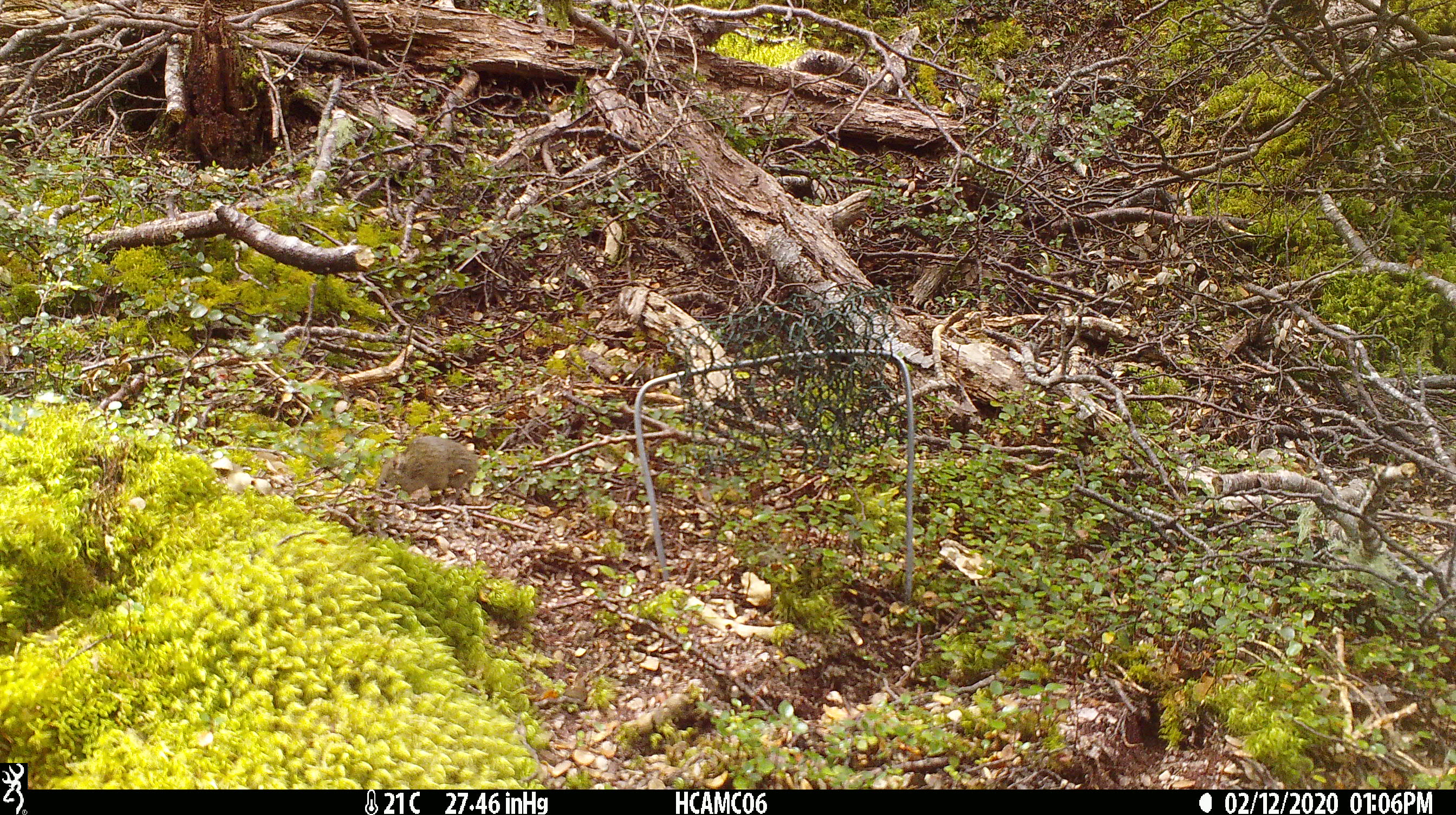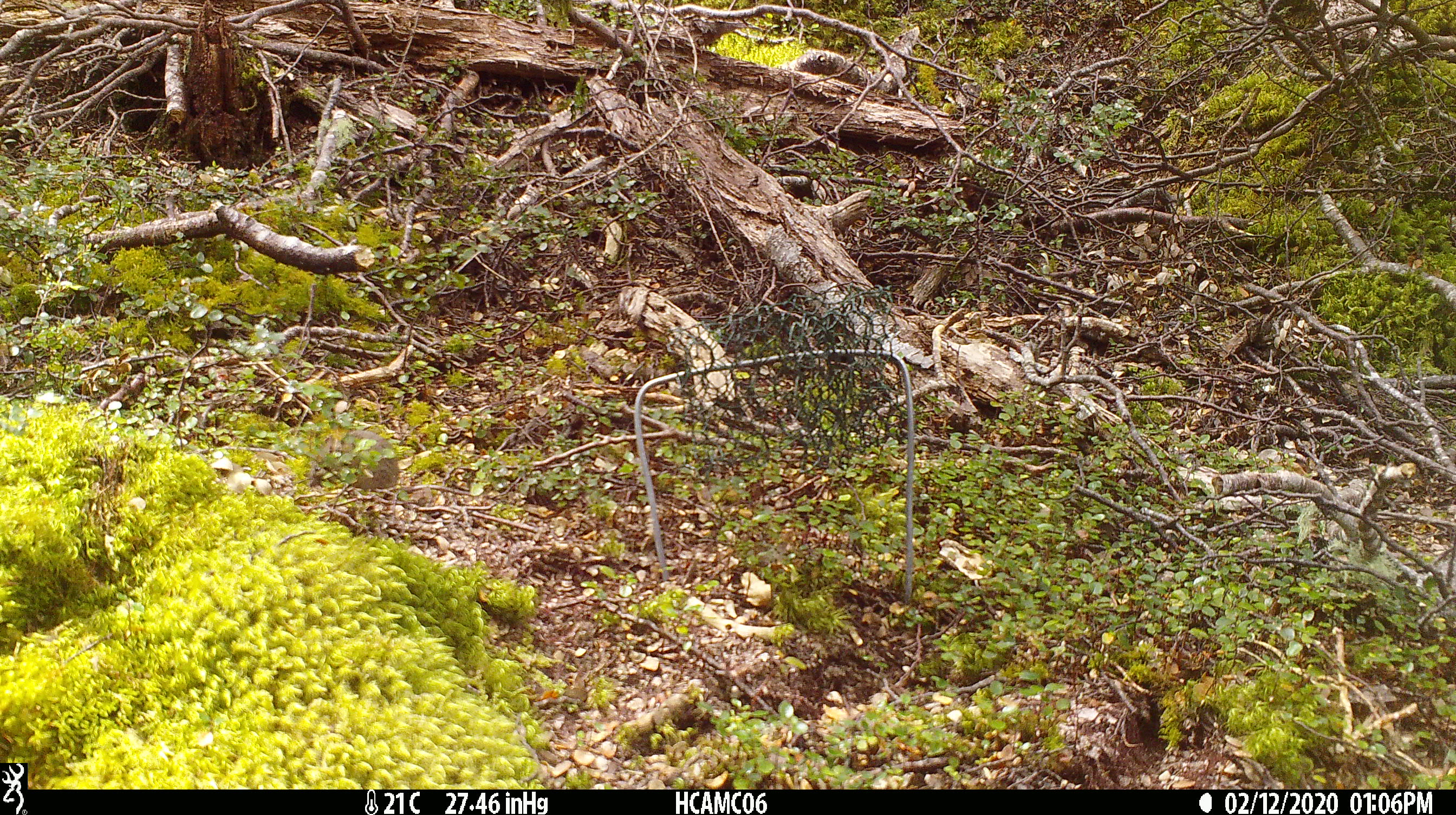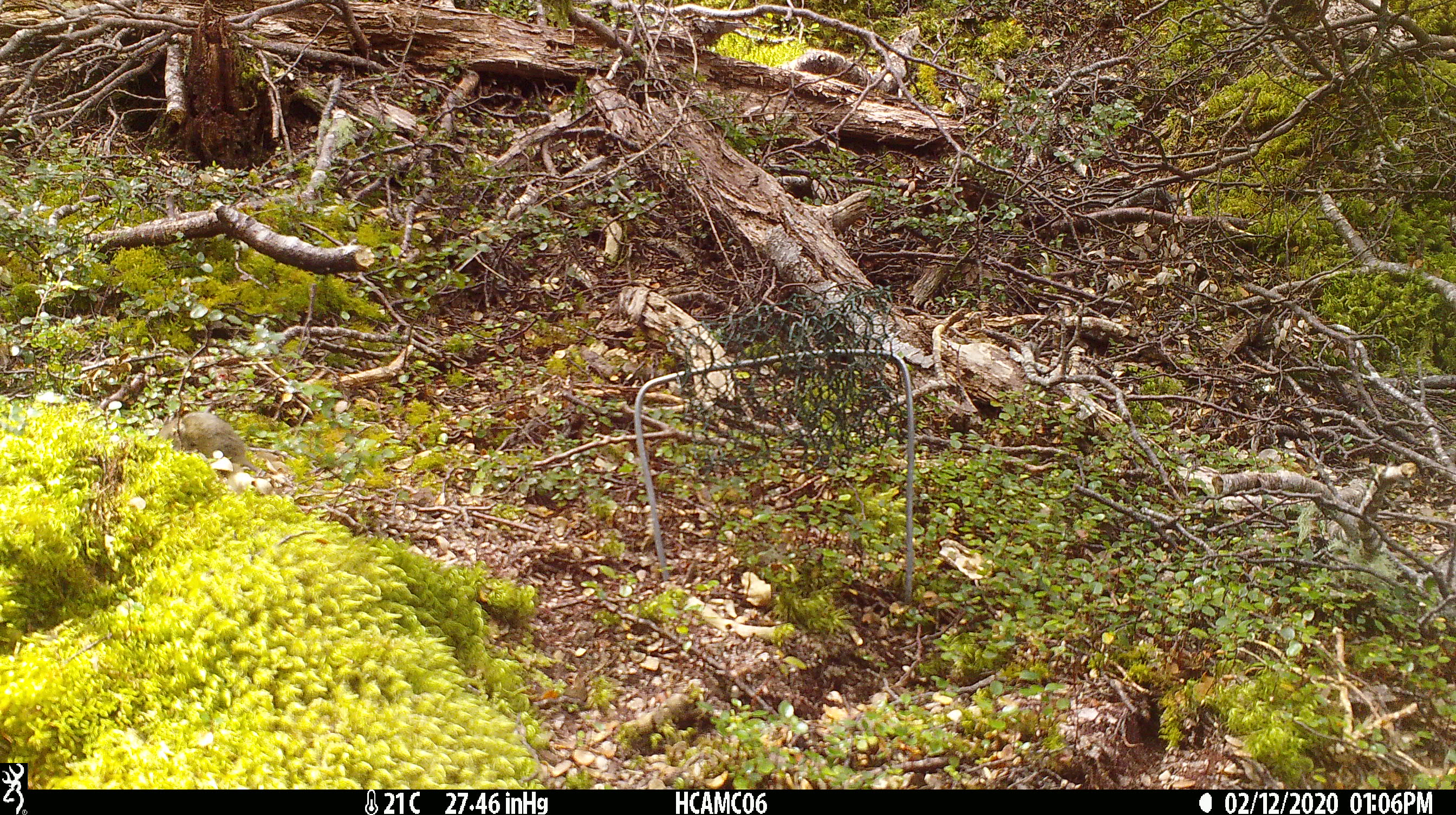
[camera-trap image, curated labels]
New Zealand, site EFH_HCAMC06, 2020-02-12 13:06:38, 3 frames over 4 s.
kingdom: Animalia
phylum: Chordata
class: Mammalia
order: Rodentia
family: Muridae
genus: Mus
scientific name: Mus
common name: mouse